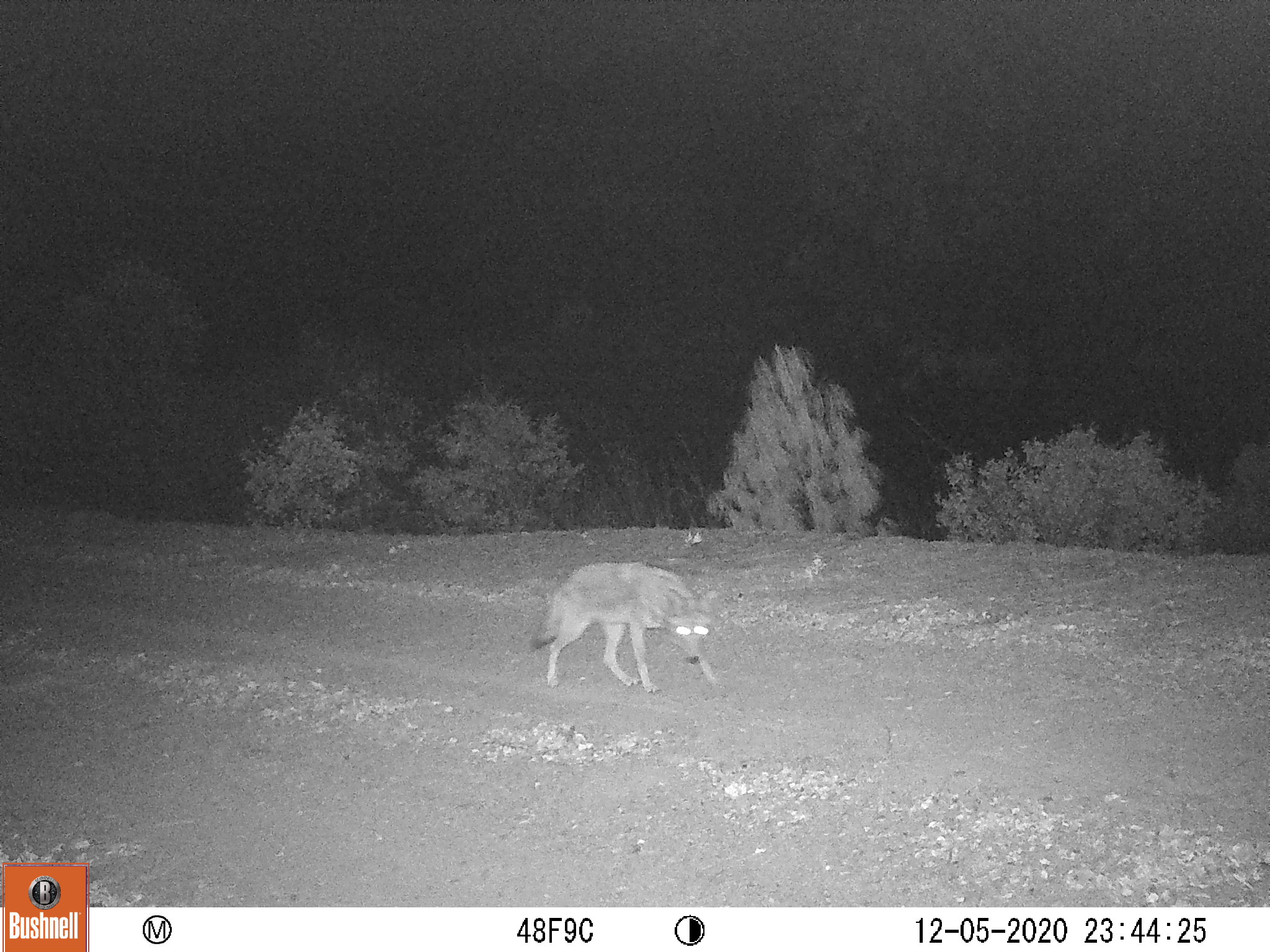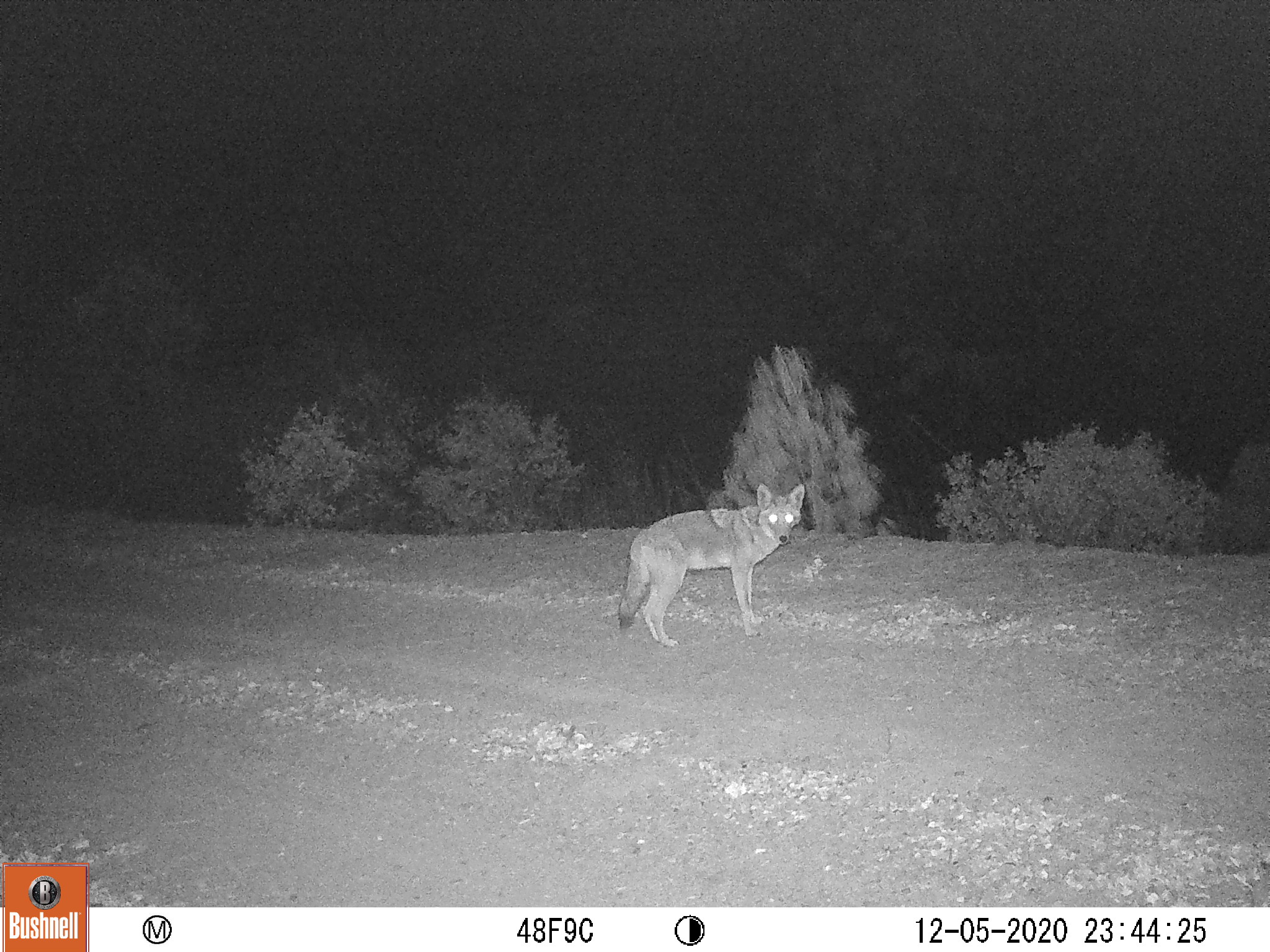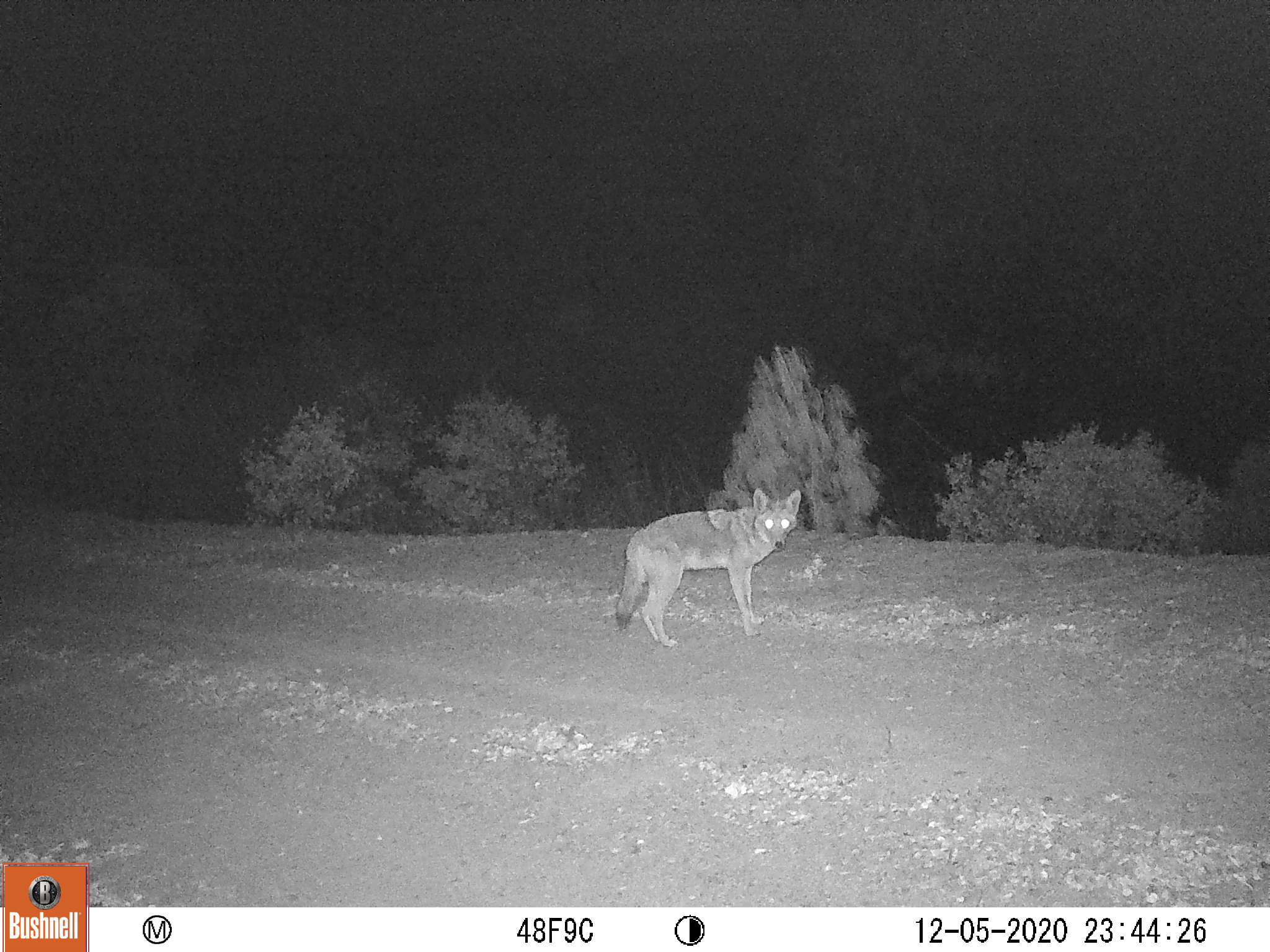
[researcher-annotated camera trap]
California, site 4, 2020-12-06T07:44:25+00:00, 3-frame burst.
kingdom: Animalia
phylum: Chordata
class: Mammalia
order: Carnivora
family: Canidae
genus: Canis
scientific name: Canis latrans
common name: coyote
Coyote (Canis latrans).